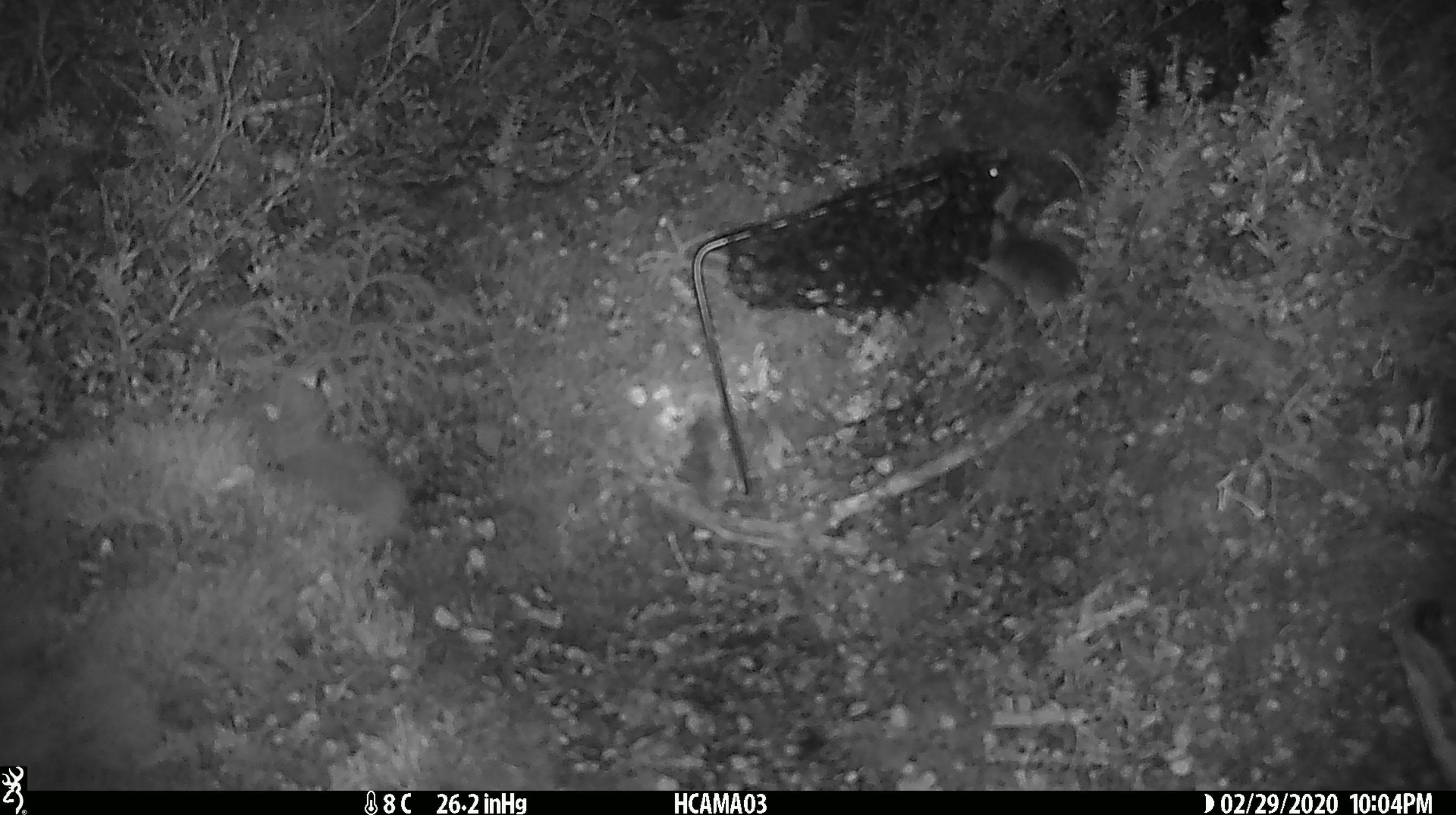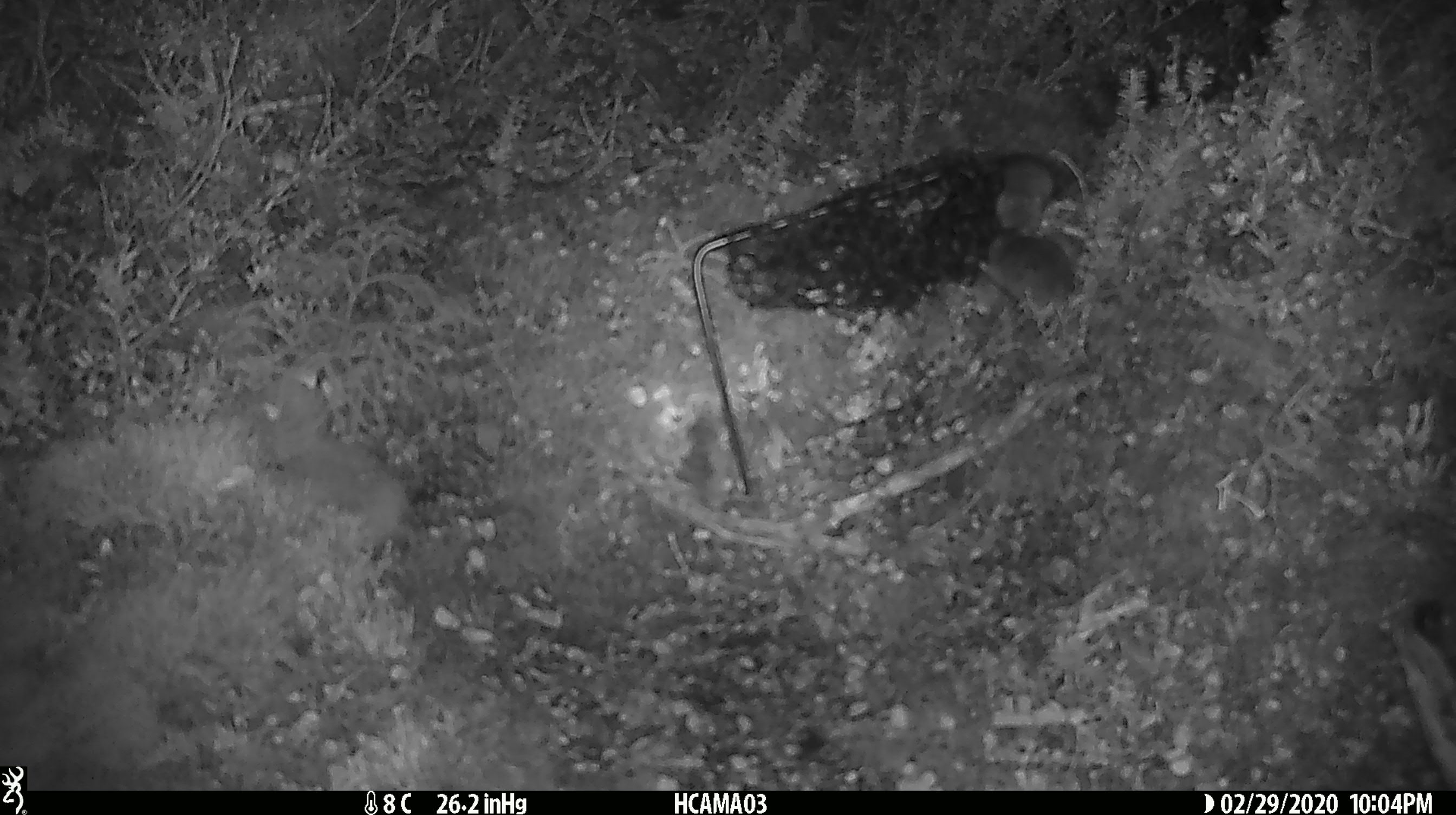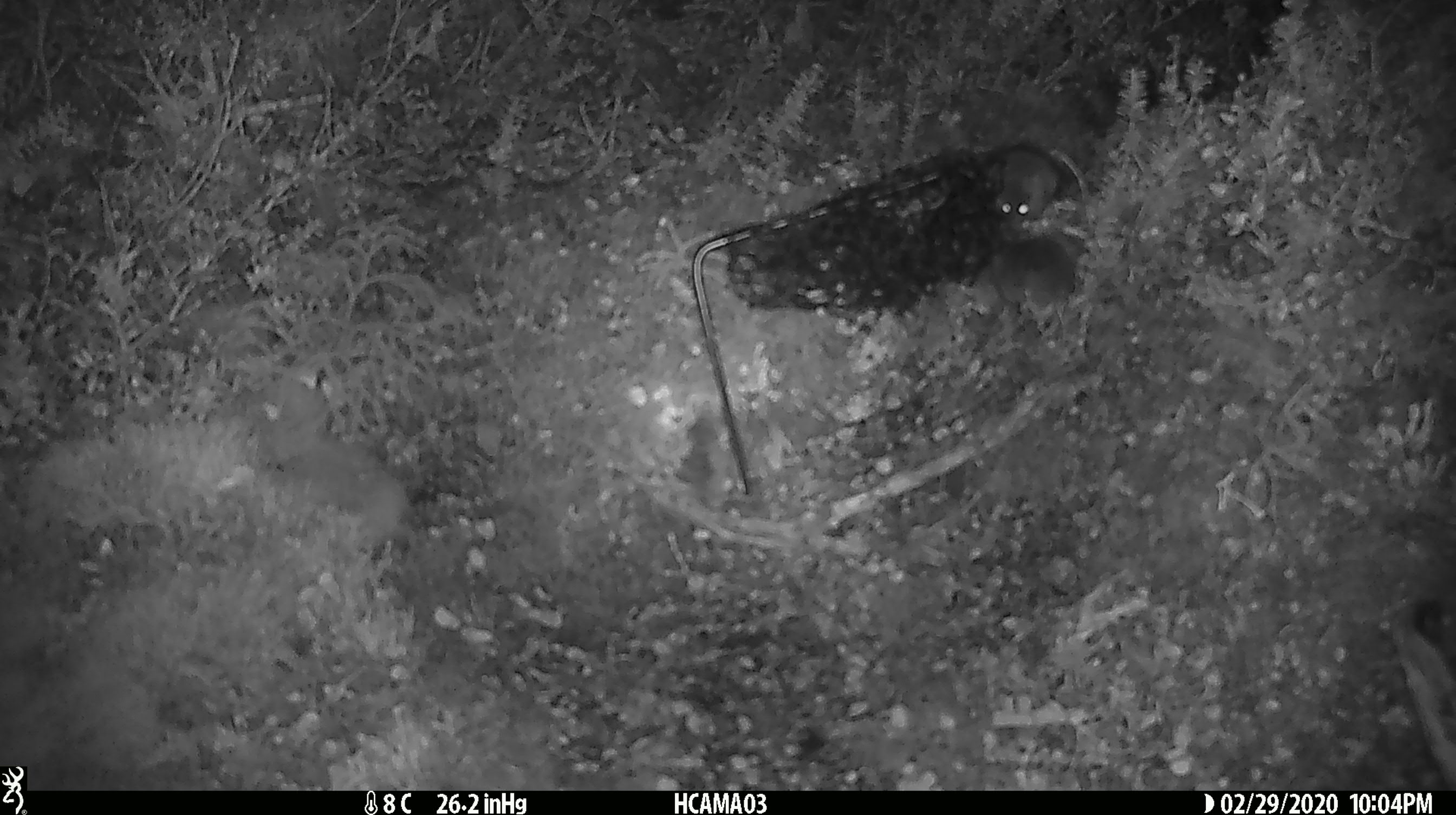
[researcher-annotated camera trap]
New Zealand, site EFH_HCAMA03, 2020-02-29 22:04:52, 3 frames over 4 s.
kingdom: Animalia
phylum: Chordata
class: Mammalia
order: Rodentia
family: Muridae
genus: Mus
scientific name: Mus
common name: mouse